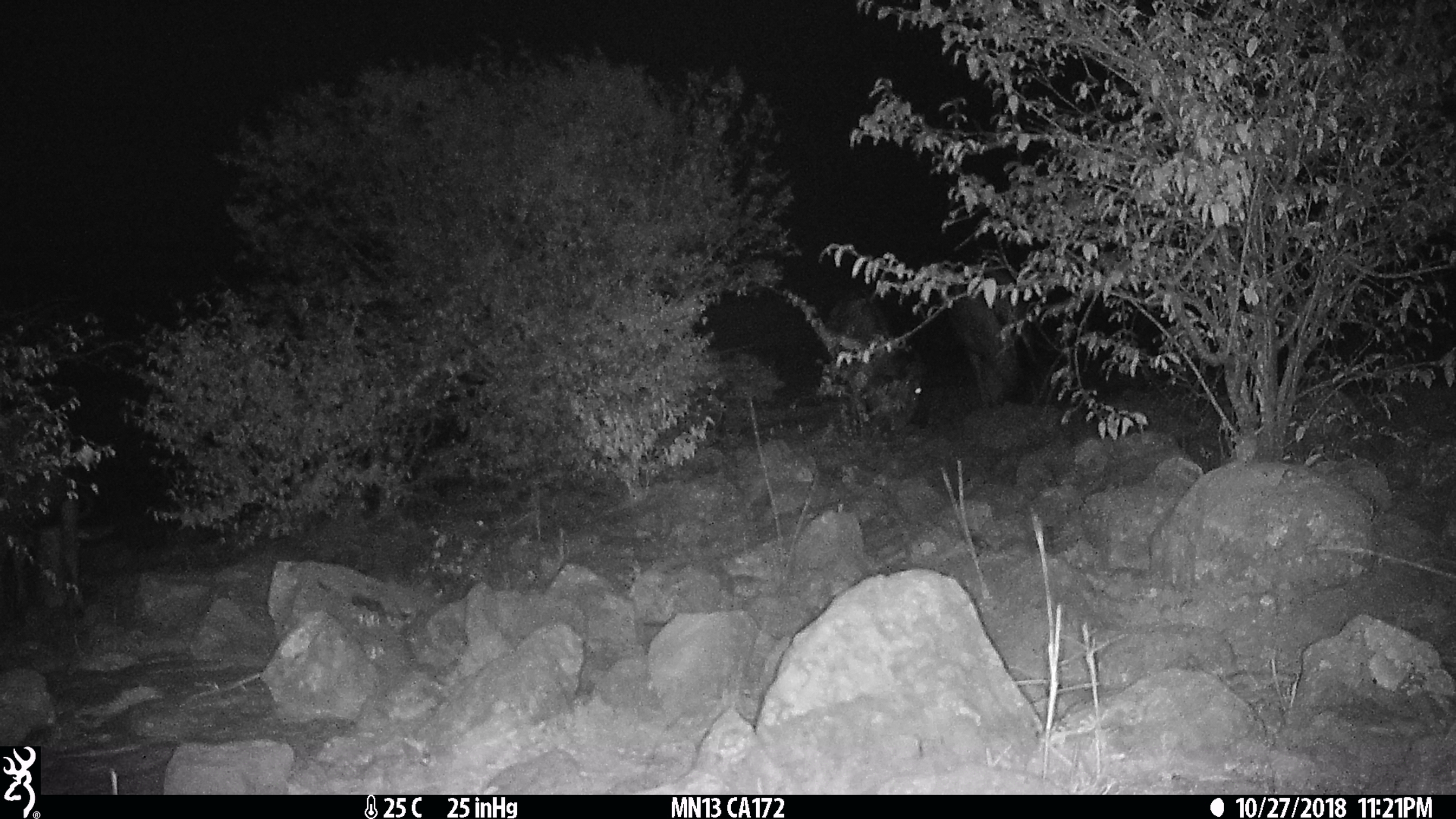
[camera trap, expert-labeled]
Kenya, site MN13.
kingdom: Animalia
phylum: Chordata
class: Mammalia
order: Artiodactyla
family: Bovidae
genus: Connochaetes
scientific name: Connochaetes taurinus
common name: blue wildebeest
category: wildebeest